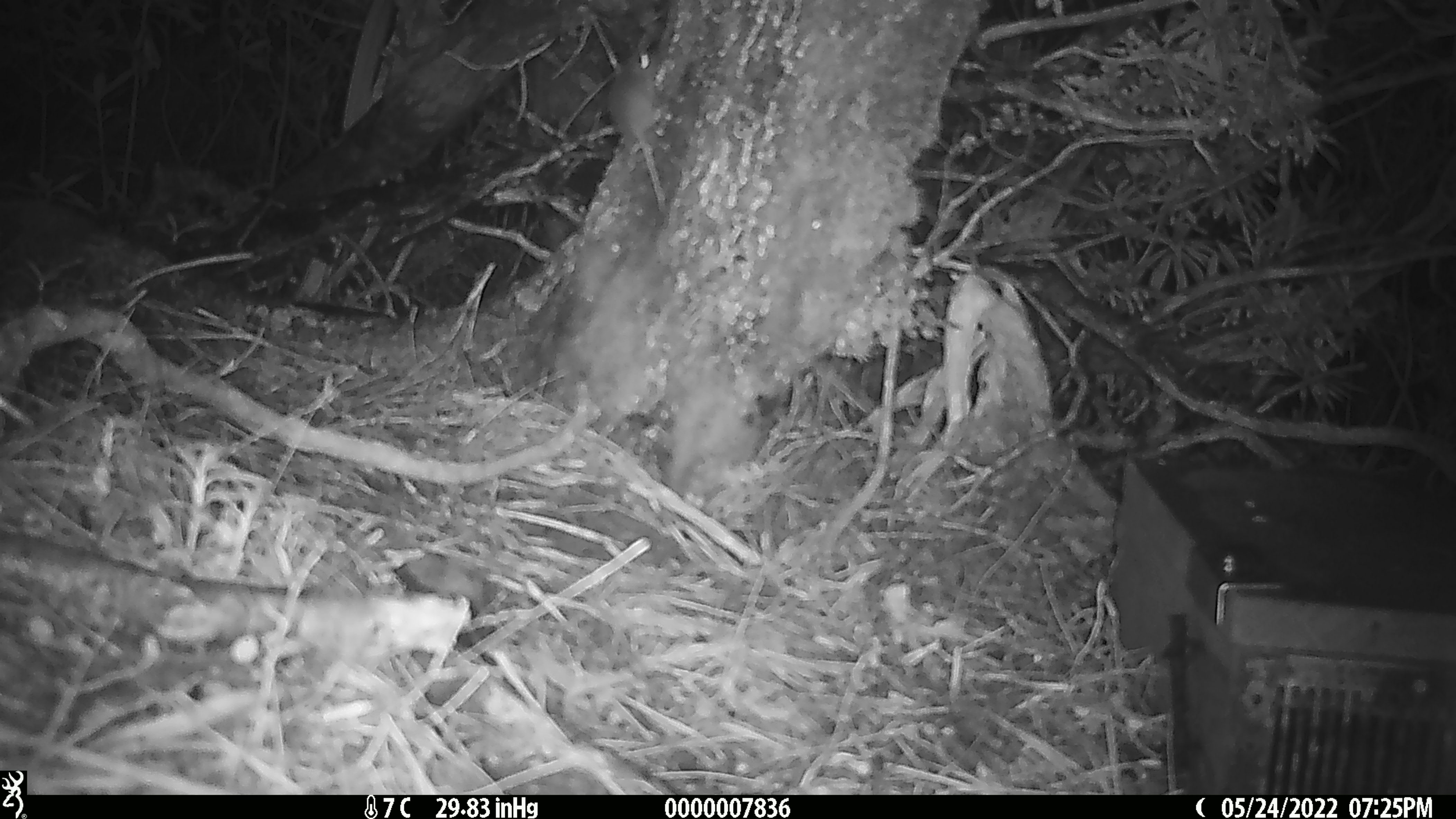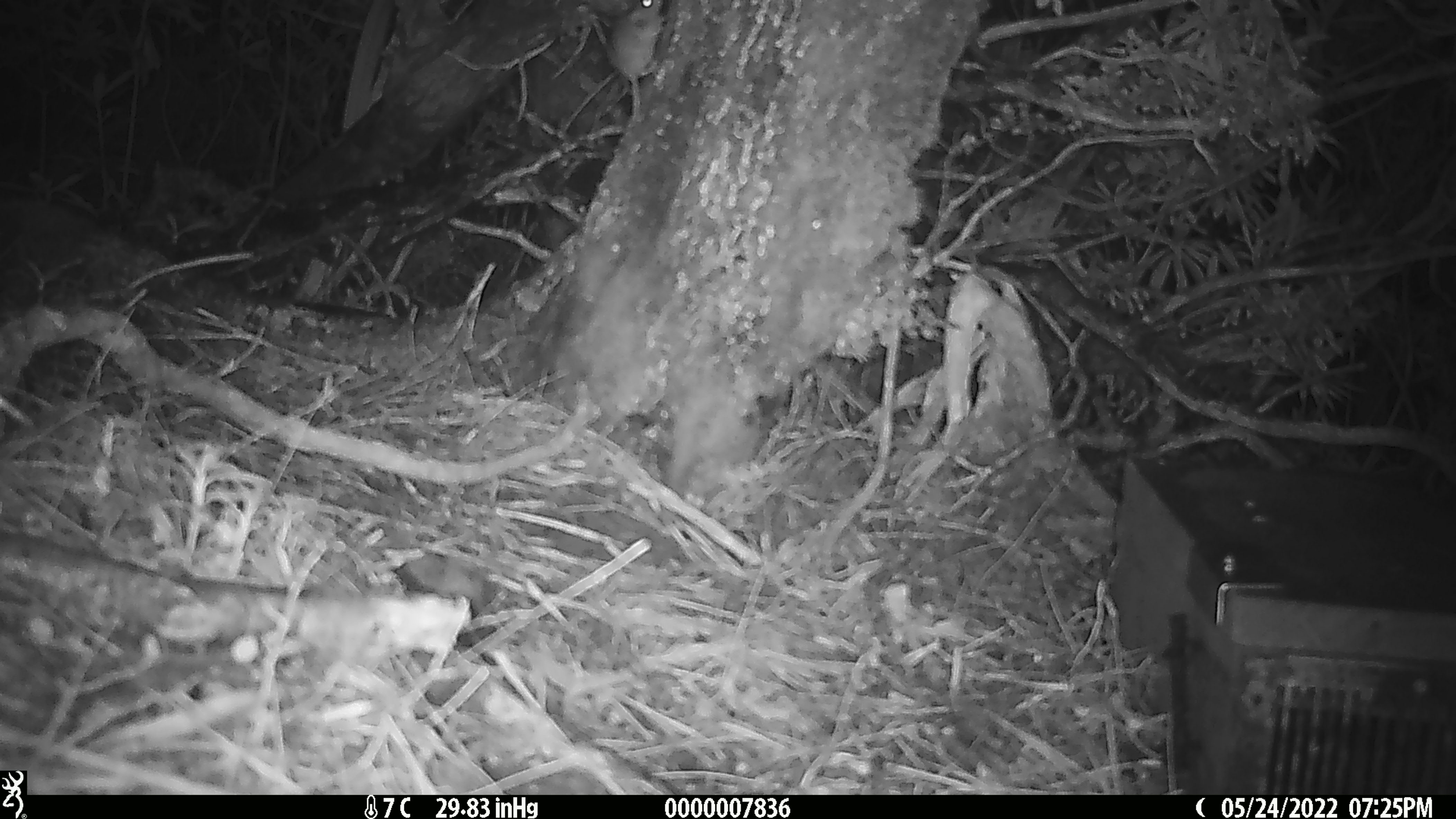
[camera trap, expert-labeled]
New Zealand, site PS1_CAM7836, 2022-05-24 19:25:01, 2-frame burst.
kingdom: Animalia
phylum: Chordata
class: Mammalia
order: Rodentia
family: Muridae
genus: Mus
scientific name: Mus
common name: mouse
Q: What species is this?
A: Mouse (Mus).